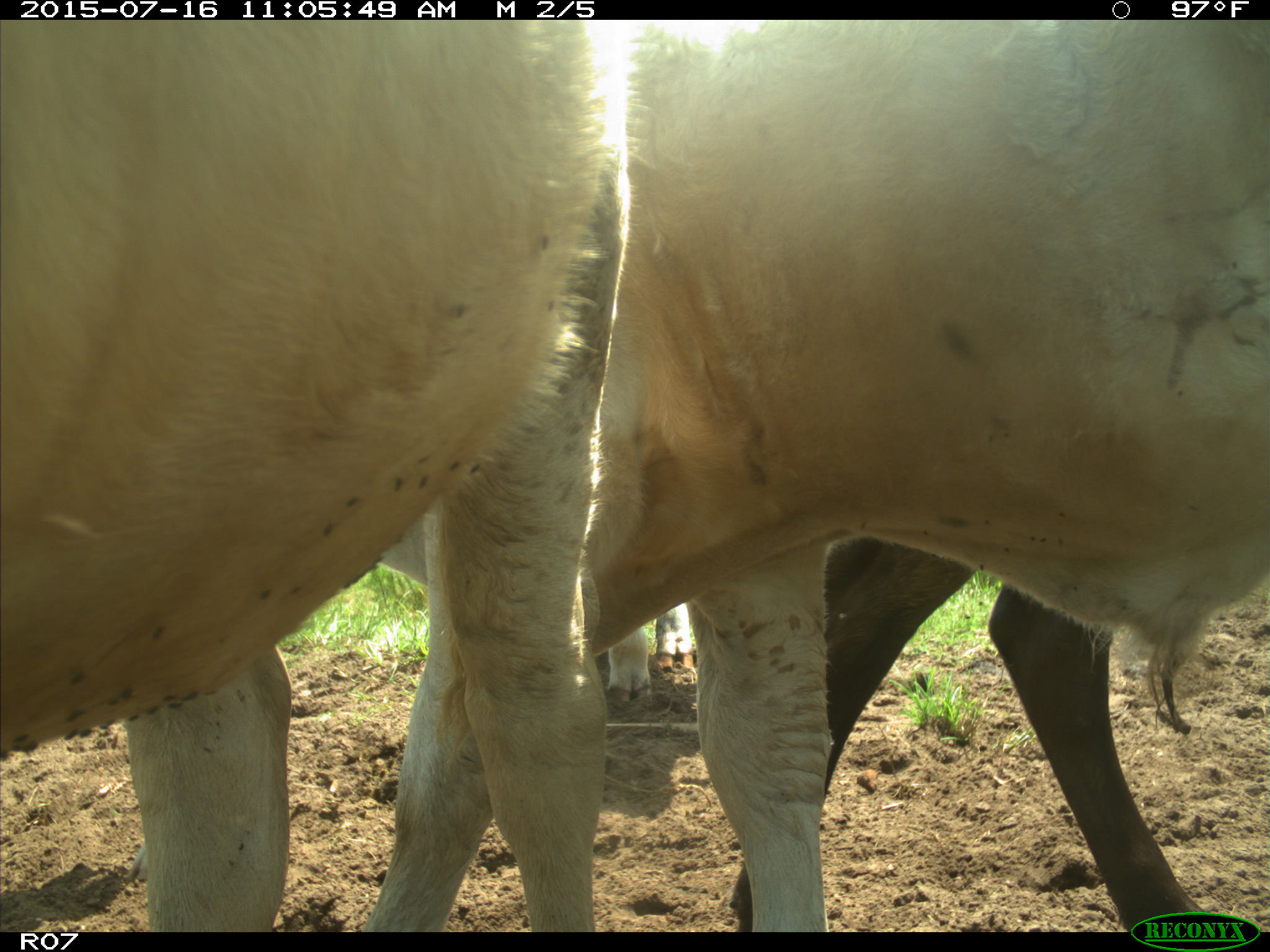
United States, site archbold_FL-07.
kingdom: Animalia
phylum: Chordata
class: Mammalia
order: Artiodactyla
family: Bovidae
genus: Bos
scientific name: Bos taurus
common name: domestic cow